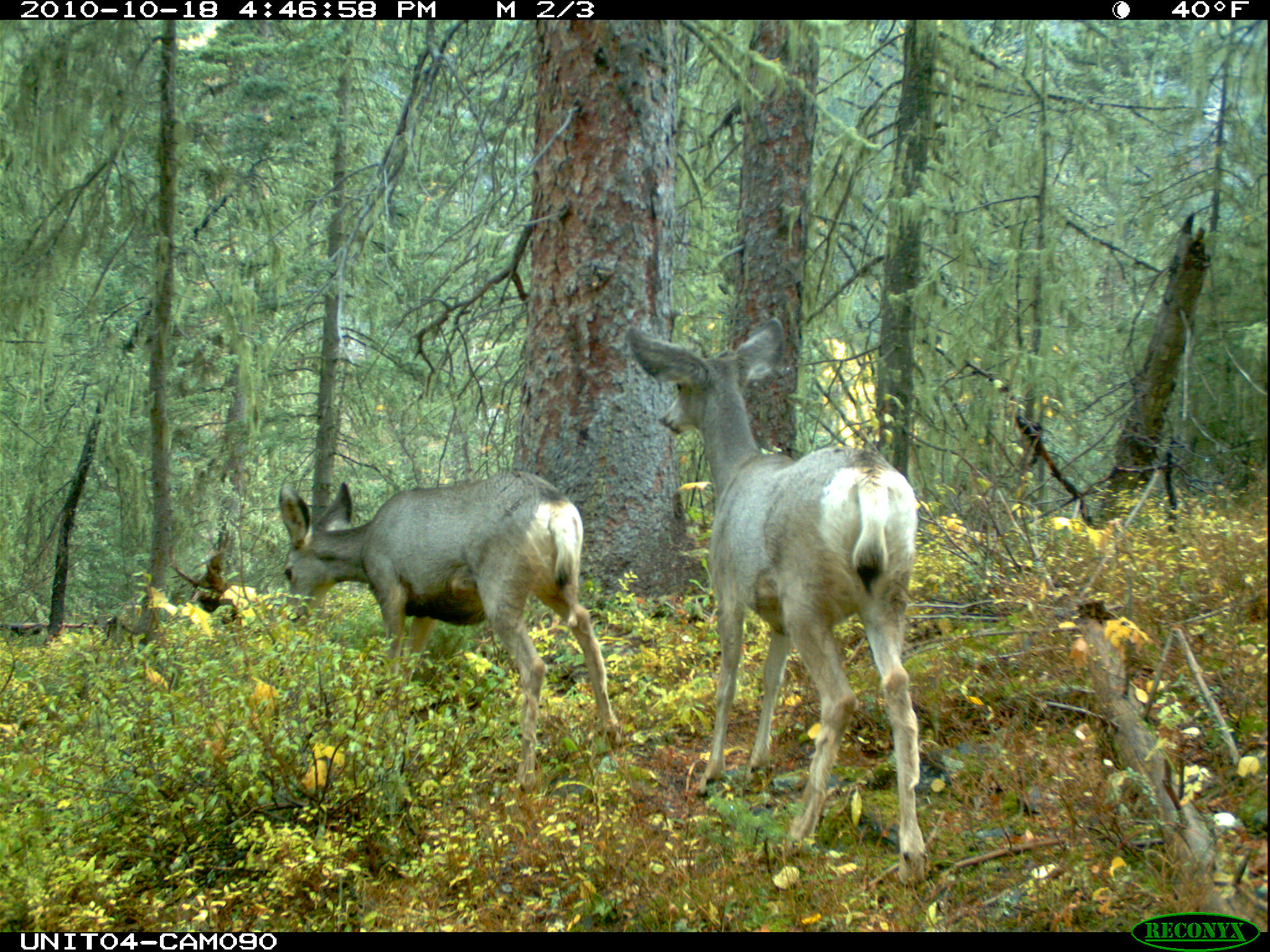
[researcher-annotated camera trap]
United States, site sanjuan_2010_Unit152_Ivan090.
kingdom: Animalia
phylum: Chordata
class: Mammalia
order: Artiodactyla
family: Cervidae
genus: Odocoileus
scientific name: Odocoileus hemionus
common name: mule deer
Odocoileus hemionus (mule deer).